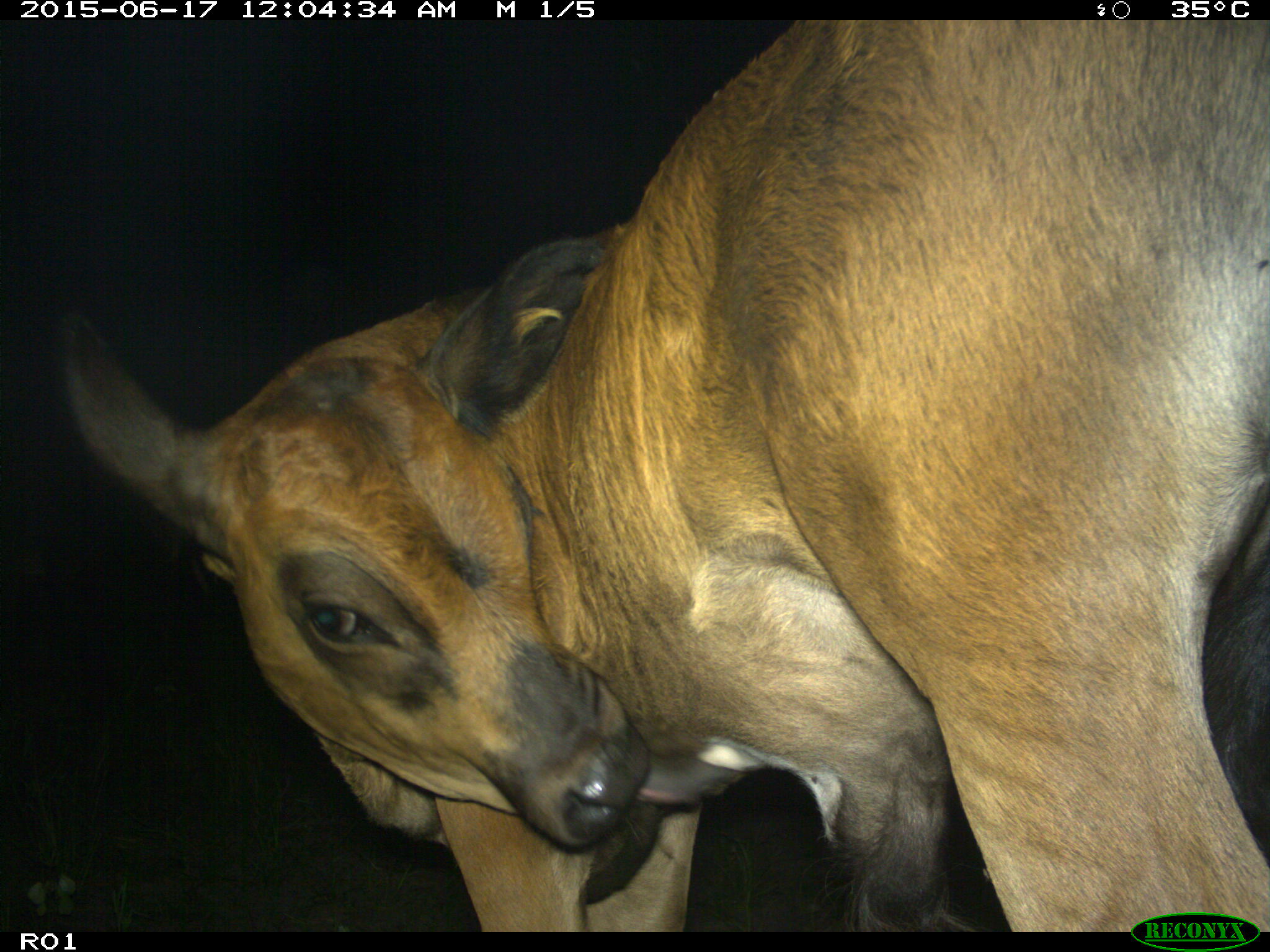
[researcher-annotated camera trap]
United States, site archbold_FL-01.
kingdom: Animalia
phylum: Chordata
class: Mammalia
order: Artiodactyla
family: Bovidae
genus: Bos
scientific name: Bos taurus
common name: domestic cow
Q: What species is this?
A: Bos taurus (domestic cow).